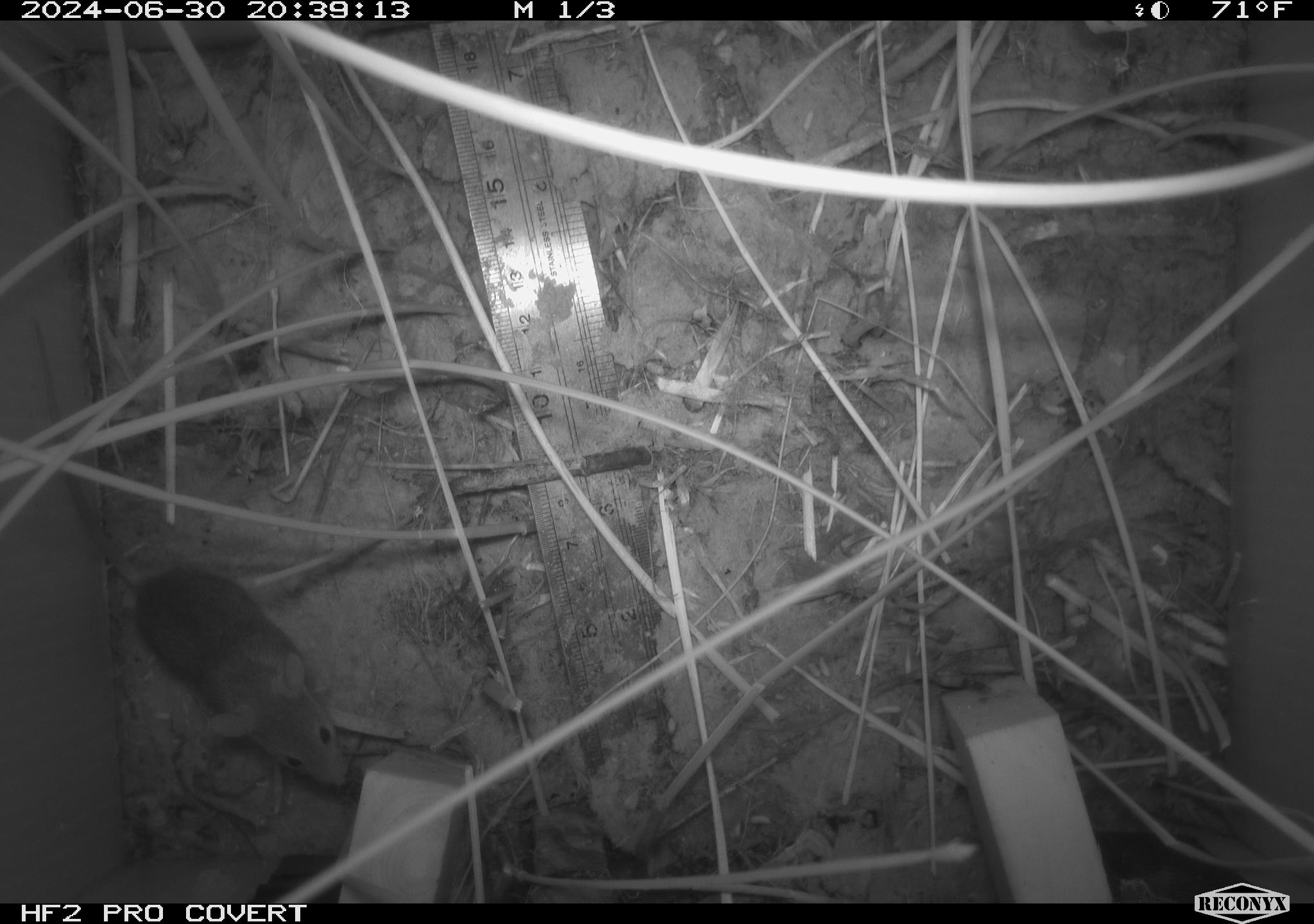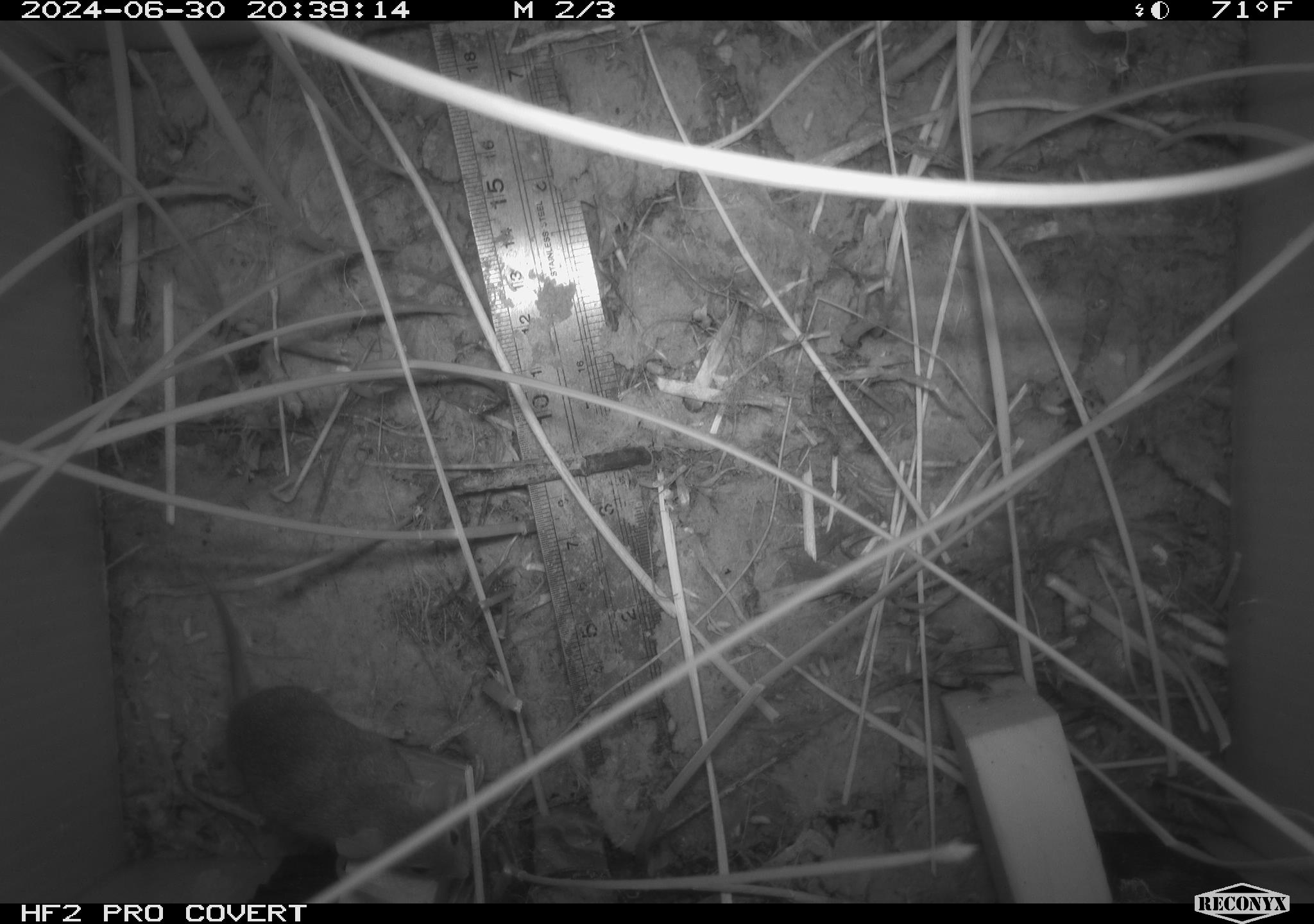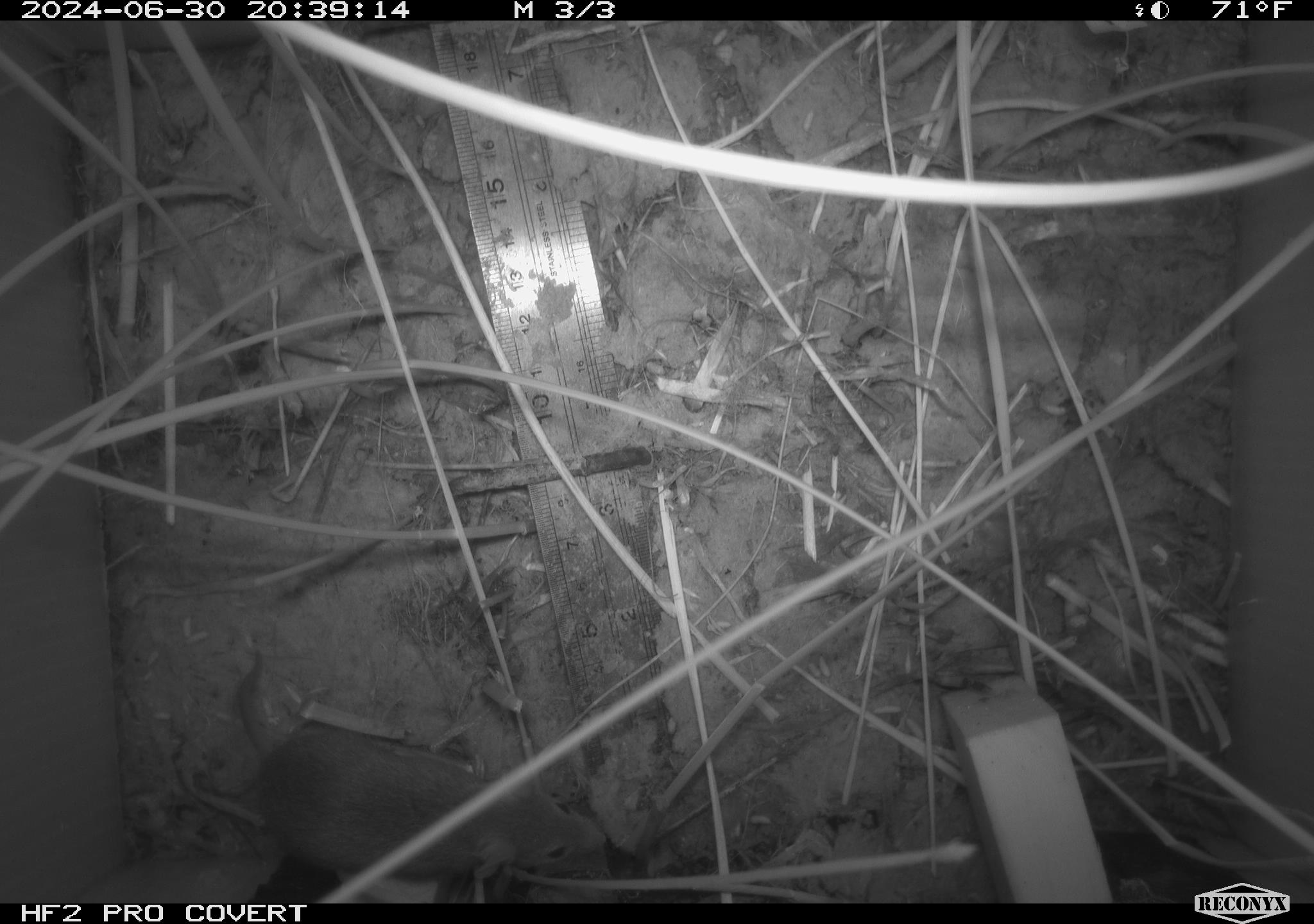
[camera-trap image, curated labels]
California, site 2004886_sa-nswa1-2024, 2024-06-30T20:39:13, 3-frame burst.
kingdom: Animalia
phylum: Chordata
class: Mammalia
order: Rodentia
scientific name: Rodentia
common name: rodent